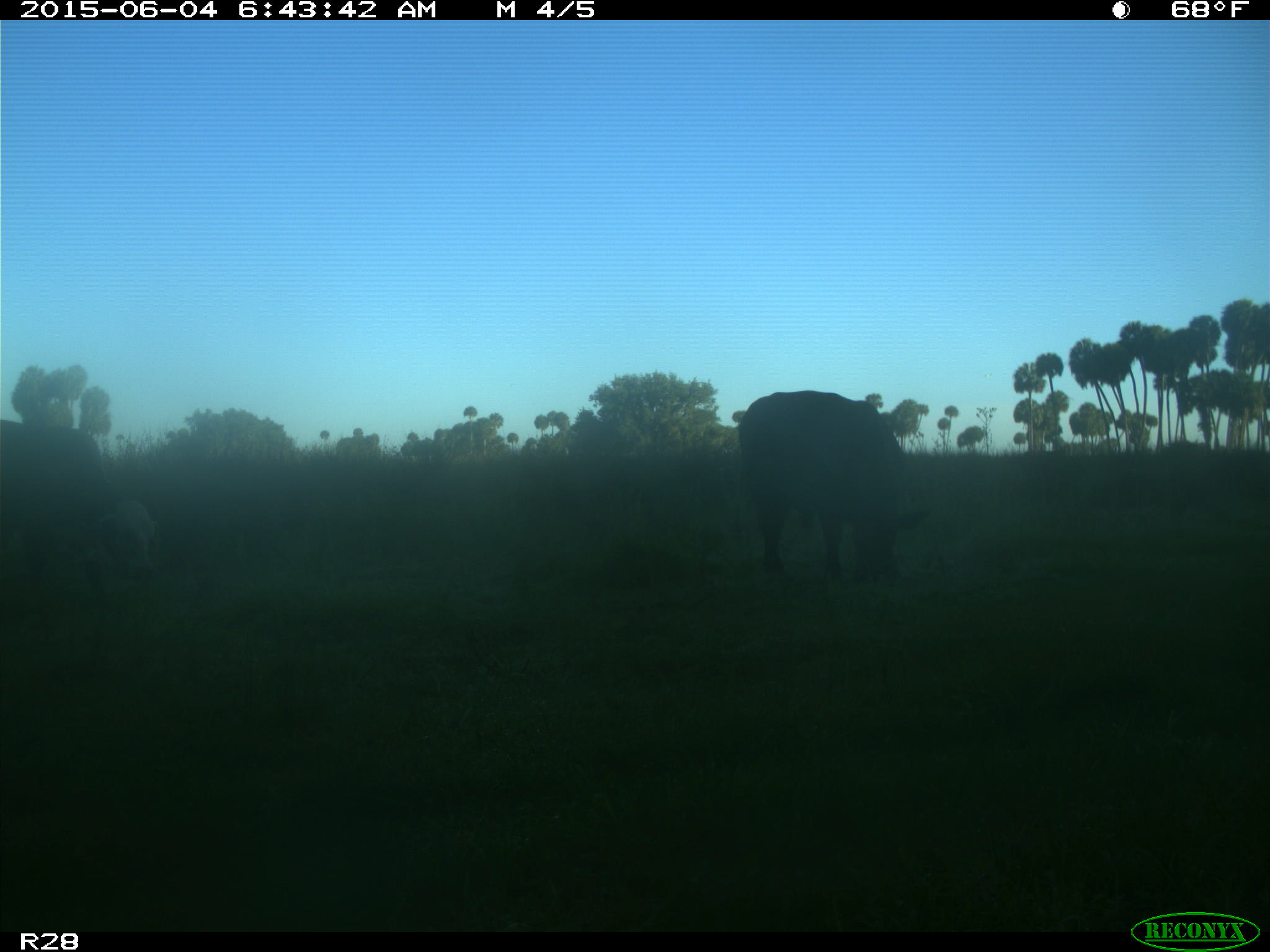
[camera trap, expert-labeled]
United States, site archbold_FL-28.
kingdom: Animalia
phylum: Chordata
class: Mammalia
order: Artiodactyla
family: Bovidae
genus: Bos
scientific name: Bos taurus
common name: domestic cow